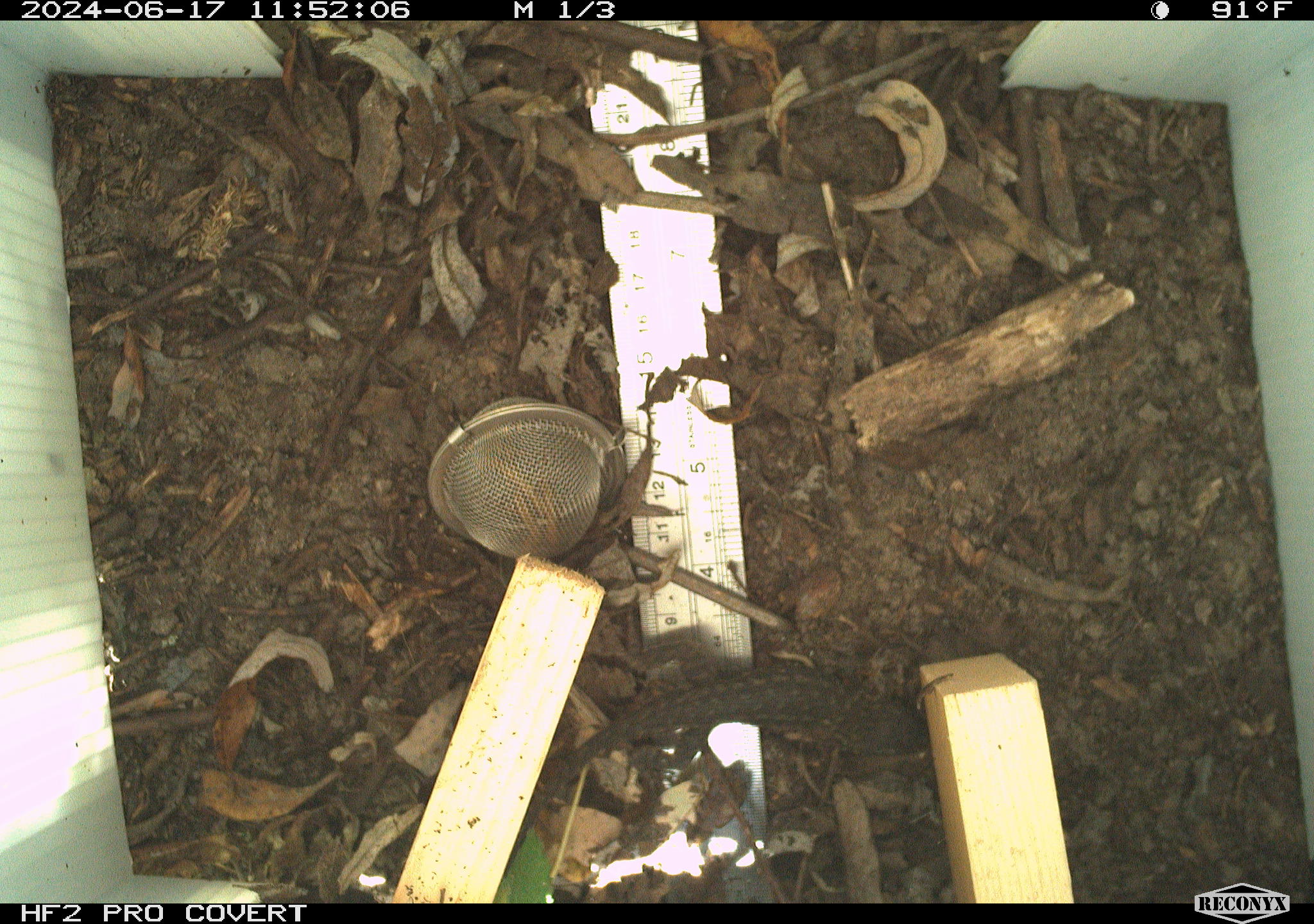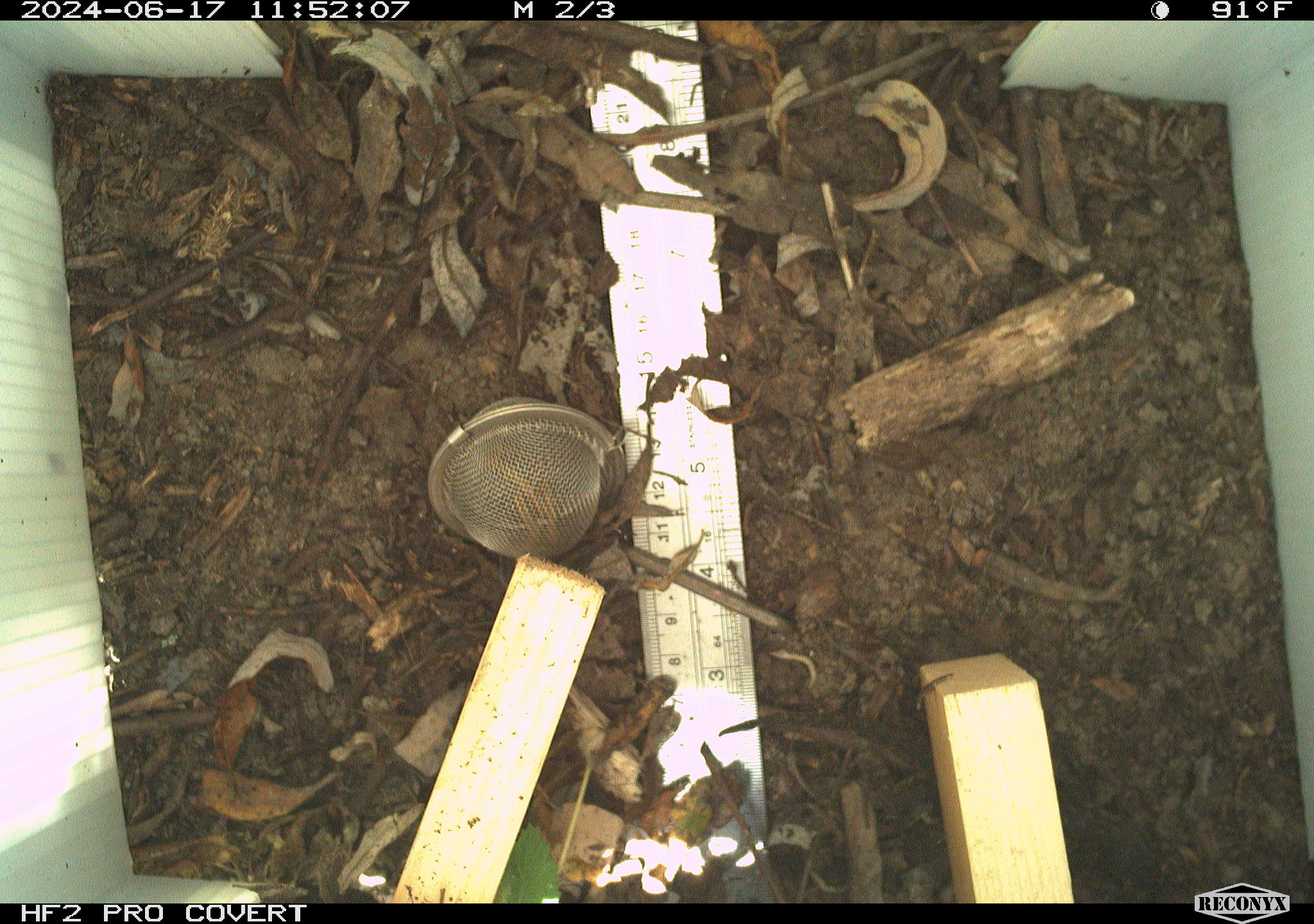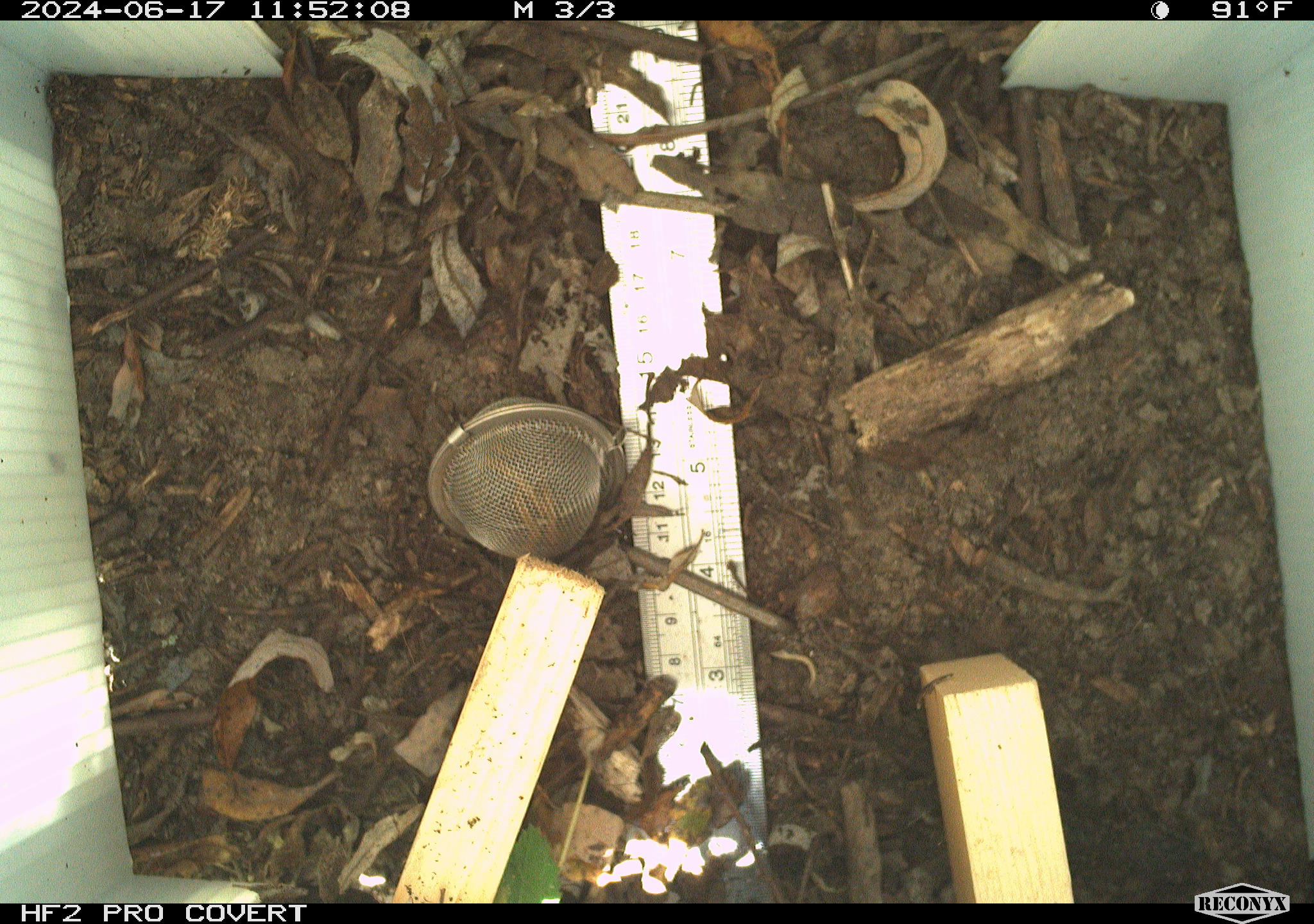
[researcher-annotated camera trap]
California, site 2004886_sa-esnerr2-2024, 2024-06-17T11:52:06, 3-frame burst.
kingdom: Animalia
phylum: Chordata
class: Reptilia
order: Squamata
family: Phrynosomatidae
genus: Sceloporus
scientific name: Sceloporus occidentalis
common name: western fence lizard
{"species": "western fence lizard (Sceloporus occidentalis)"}